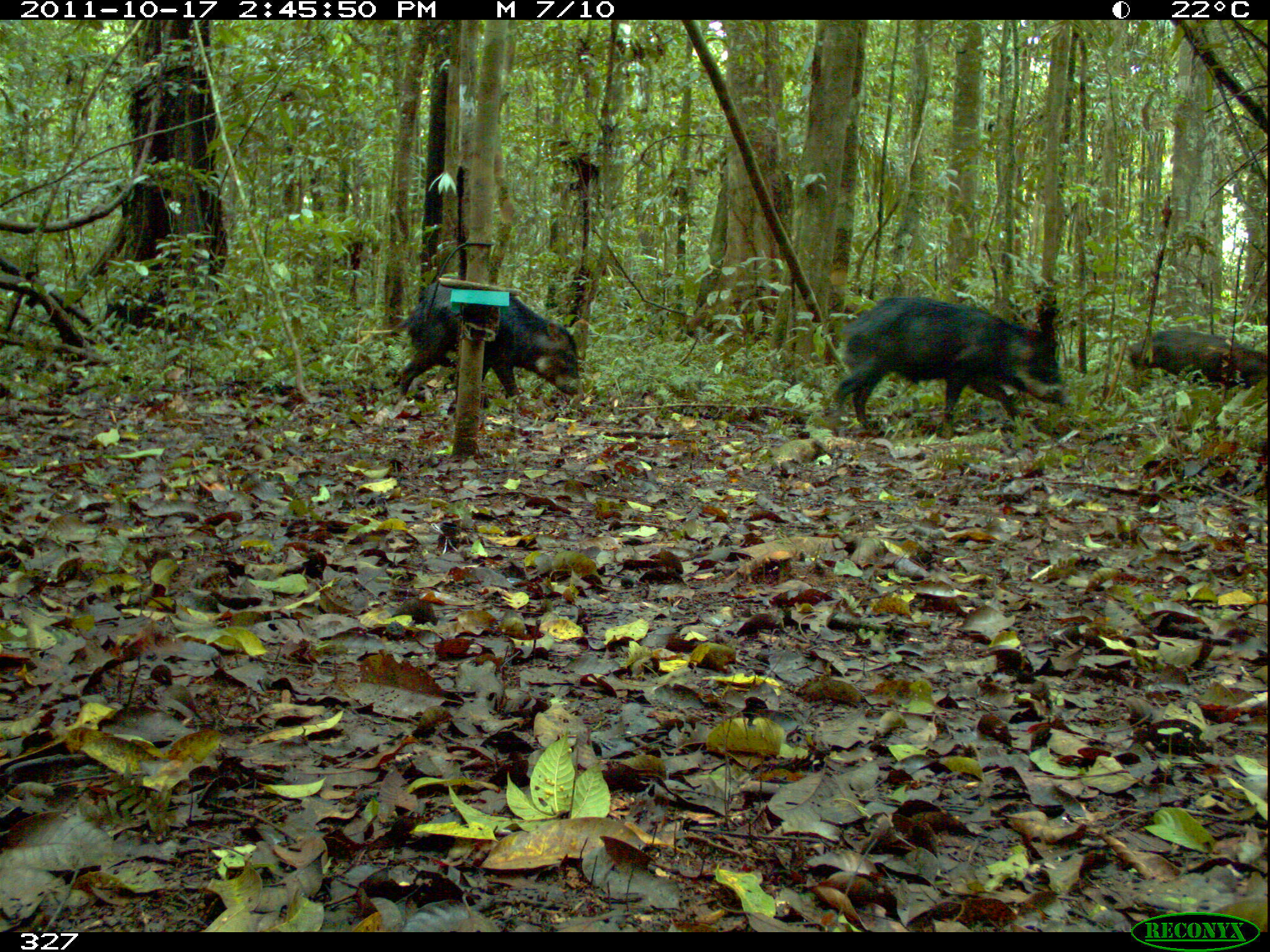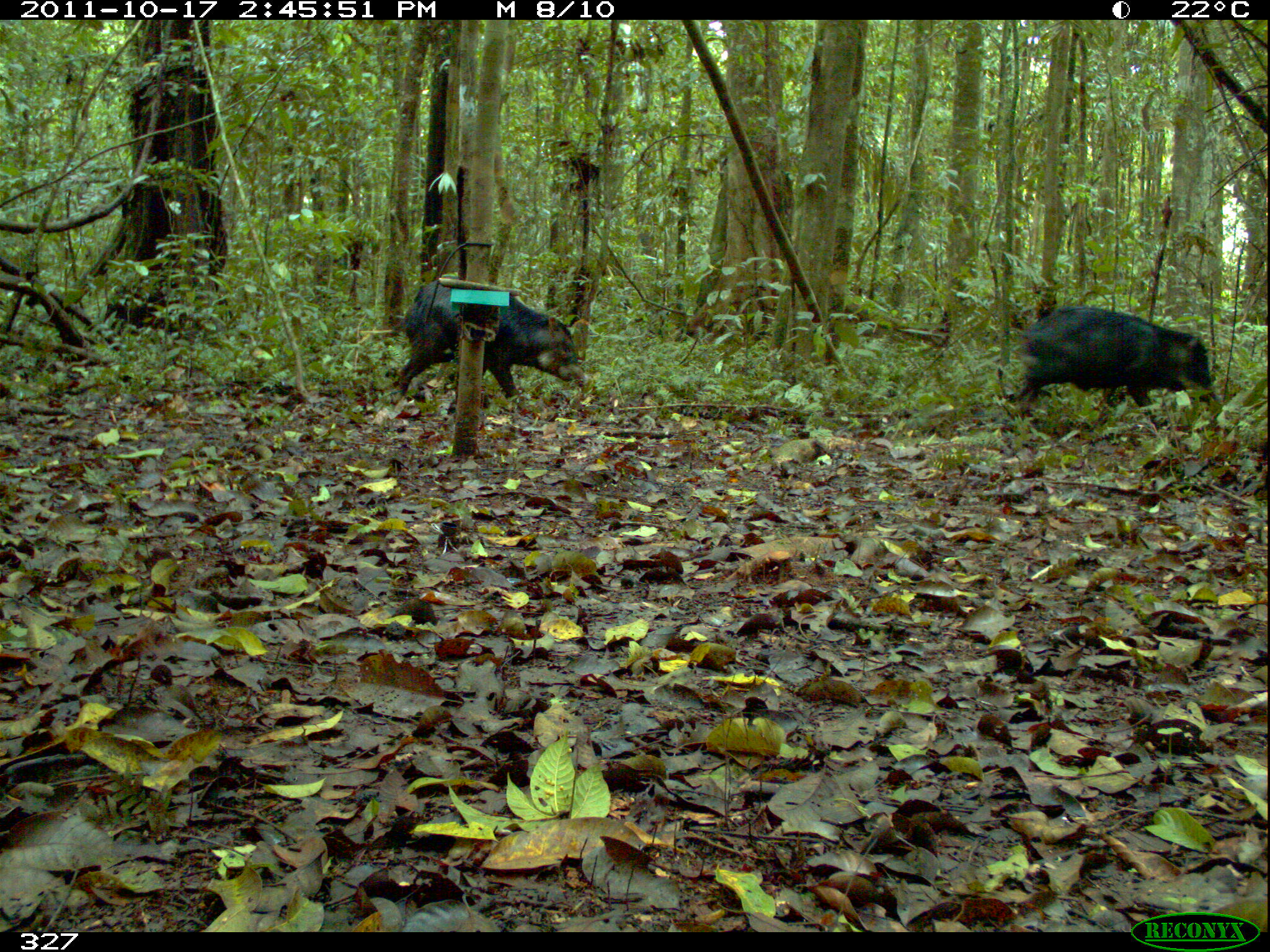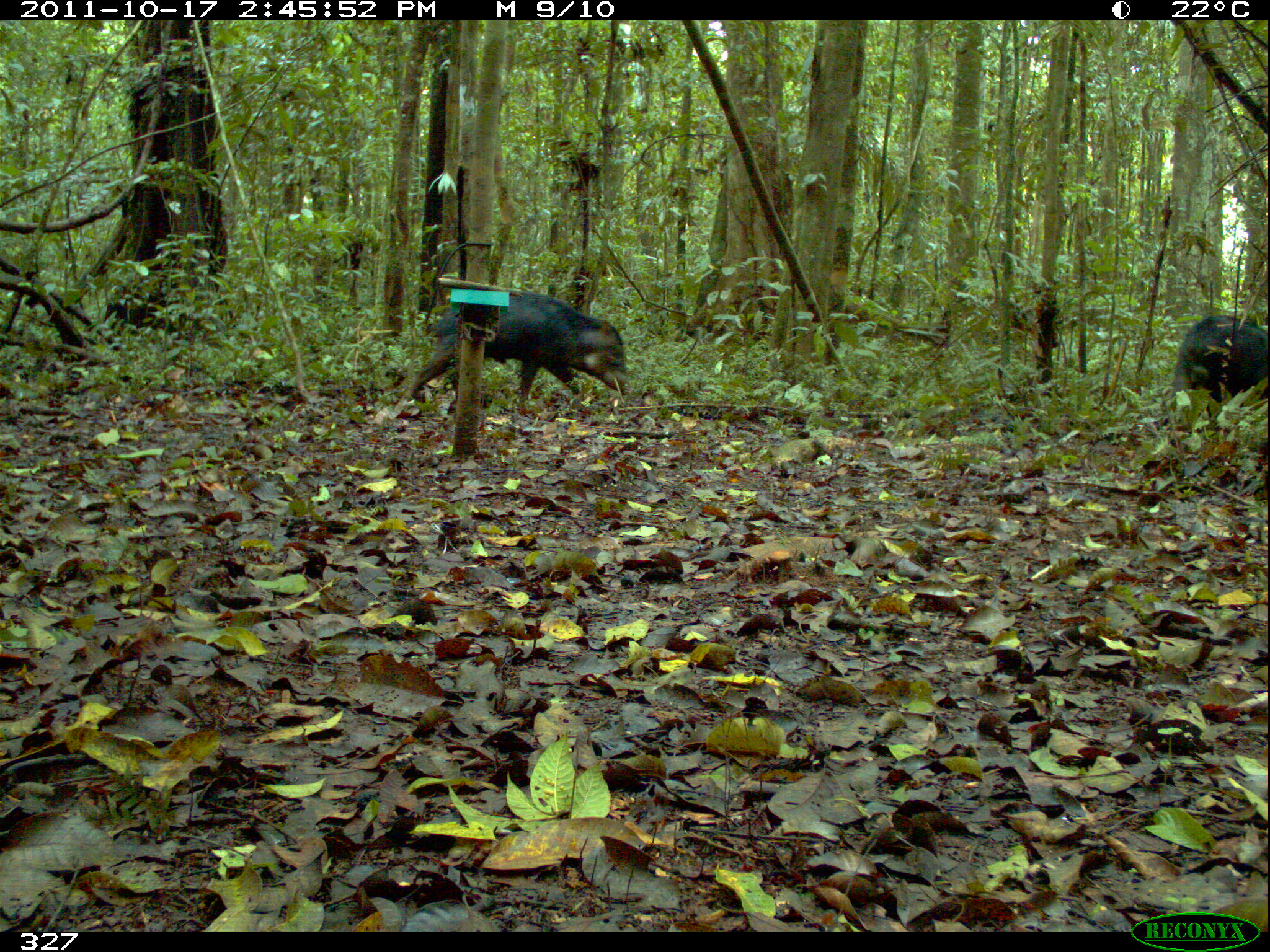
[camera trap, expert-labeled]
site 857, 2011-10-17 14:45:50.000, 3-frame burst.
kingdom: Animalia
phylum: Chordata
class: Mammalia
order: Artiodactyla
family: Tayassuidae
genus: Tayassu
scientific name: Tayassu pecari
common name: white-lipped peccary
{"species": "Tayassu pecari (white-lipped peccary)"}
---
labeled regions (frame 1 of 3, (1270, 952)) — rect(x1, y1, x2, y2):
tayassu pecari: rect(828, 298, 1067, 440); rect(391, 278, 581, 402); rect(1130, 326, 1267, 401)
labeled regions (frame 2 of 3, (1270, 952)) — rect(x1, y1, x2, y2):
tayassu pecari: rect(393, 276, 586, 396); rect(1014, 304, 1222, 415)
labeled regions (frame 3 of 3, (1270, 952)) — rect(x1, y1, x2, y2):
tayassu pecari: rect(407, 290, 630, 401); rect(1173, 316, 1268, 397)